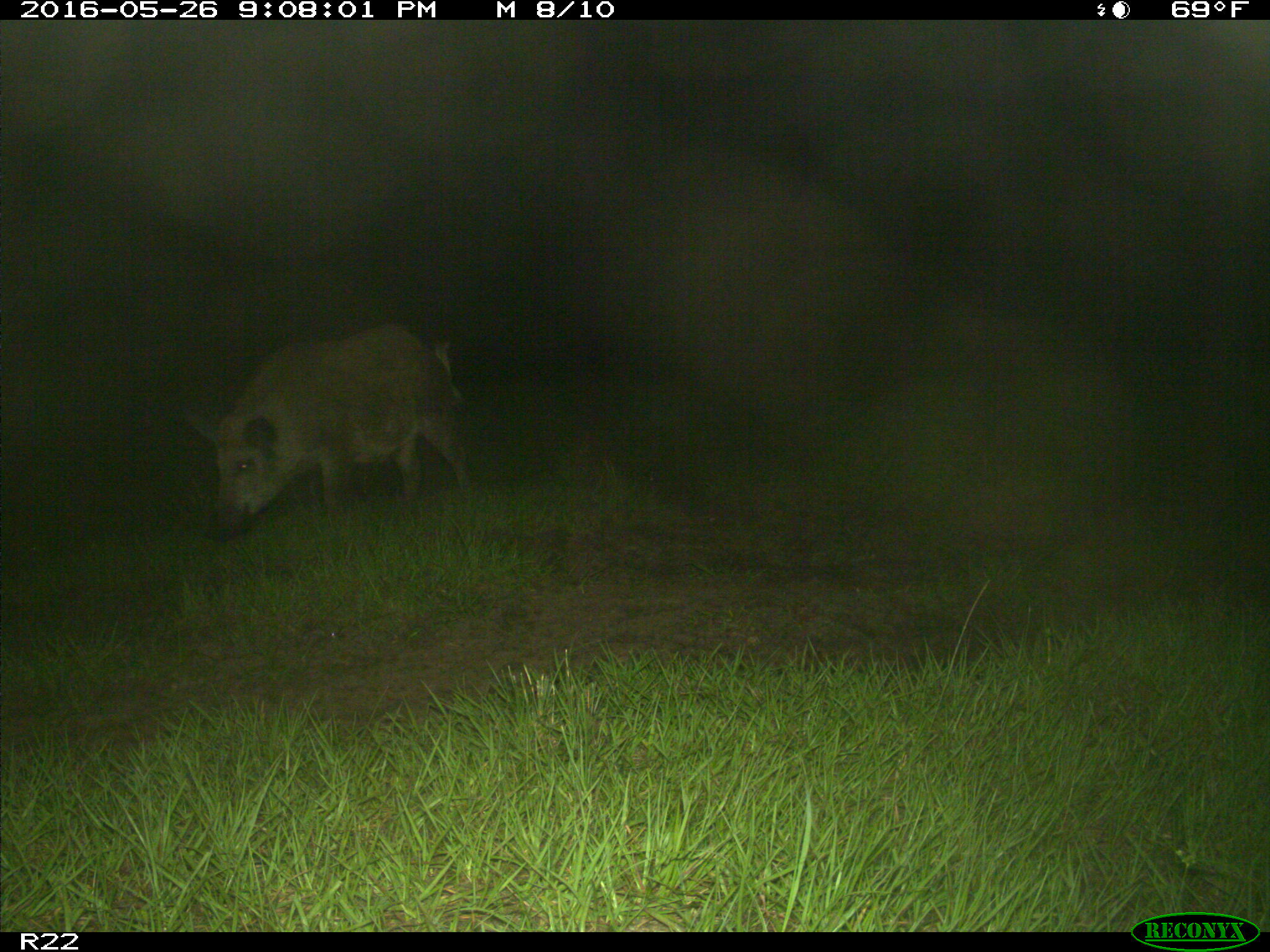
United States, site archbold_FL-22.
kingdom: Animalia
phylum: Chordata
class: Mammalia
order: Artiodactyla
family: Suidae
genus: Sus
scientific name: Sus scrofa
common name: wild boar